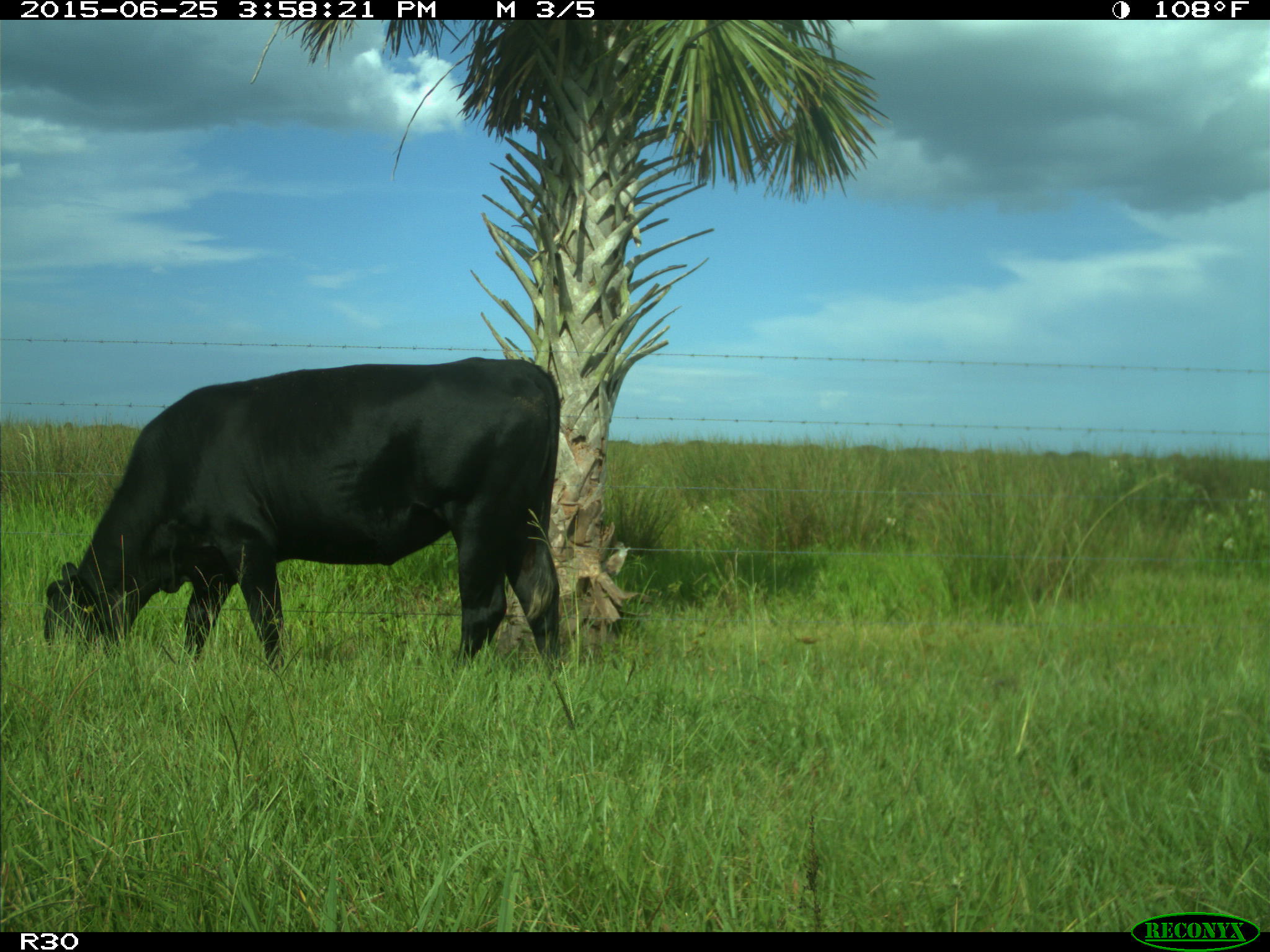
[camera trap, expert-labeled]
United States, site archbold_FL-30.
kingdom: Animalia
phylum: Chordata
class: Mammalia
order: Artiodactyla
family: Bovidae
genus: Bos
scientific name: Bos taurus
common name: domestic cow